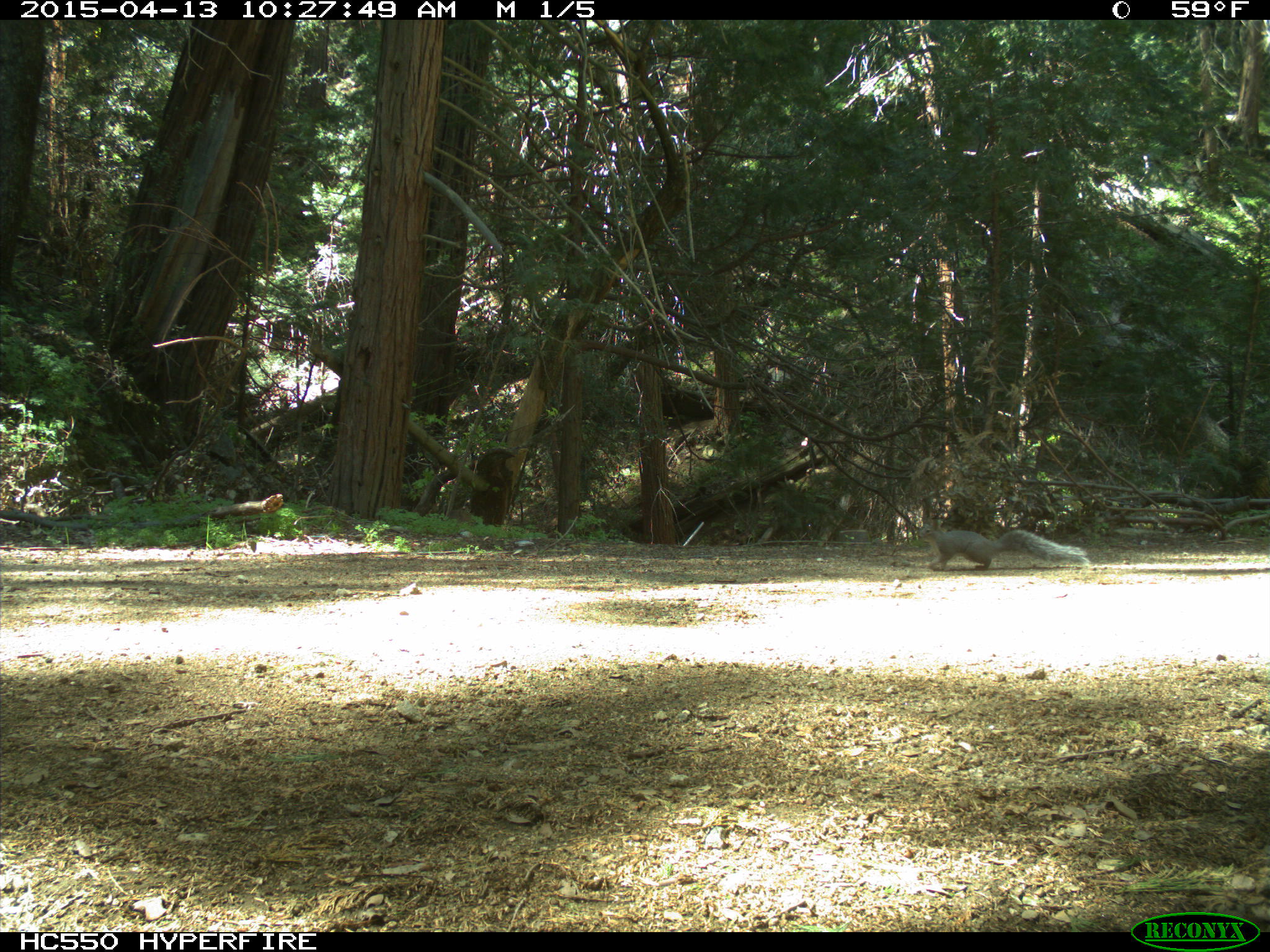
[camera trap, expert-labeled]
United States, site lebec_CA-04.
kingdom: Animalia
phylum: Chordata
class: Mammalia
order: Rodentia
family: Sciuridae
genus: Sciurus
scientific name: Sciurus carolinensis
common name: eastern gray squirrel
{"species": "Sciurus carolinensis (eastern gray squirrel)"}